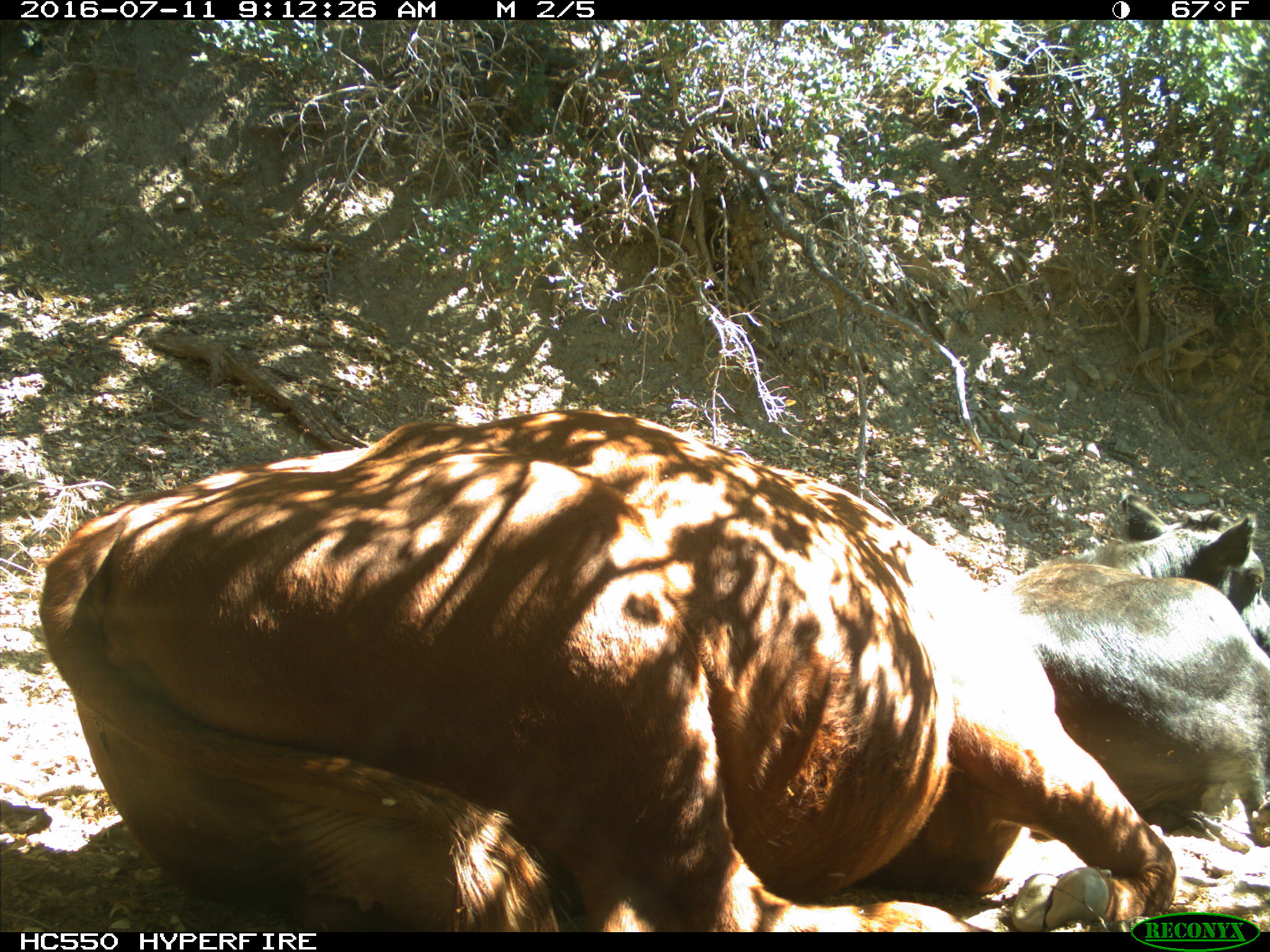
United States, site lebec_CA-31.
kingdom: Animalia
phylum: Chordata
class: Mammalia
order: Artiodactyla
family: Bovidae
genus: Bos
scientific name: Bos taurus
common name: domestic cow